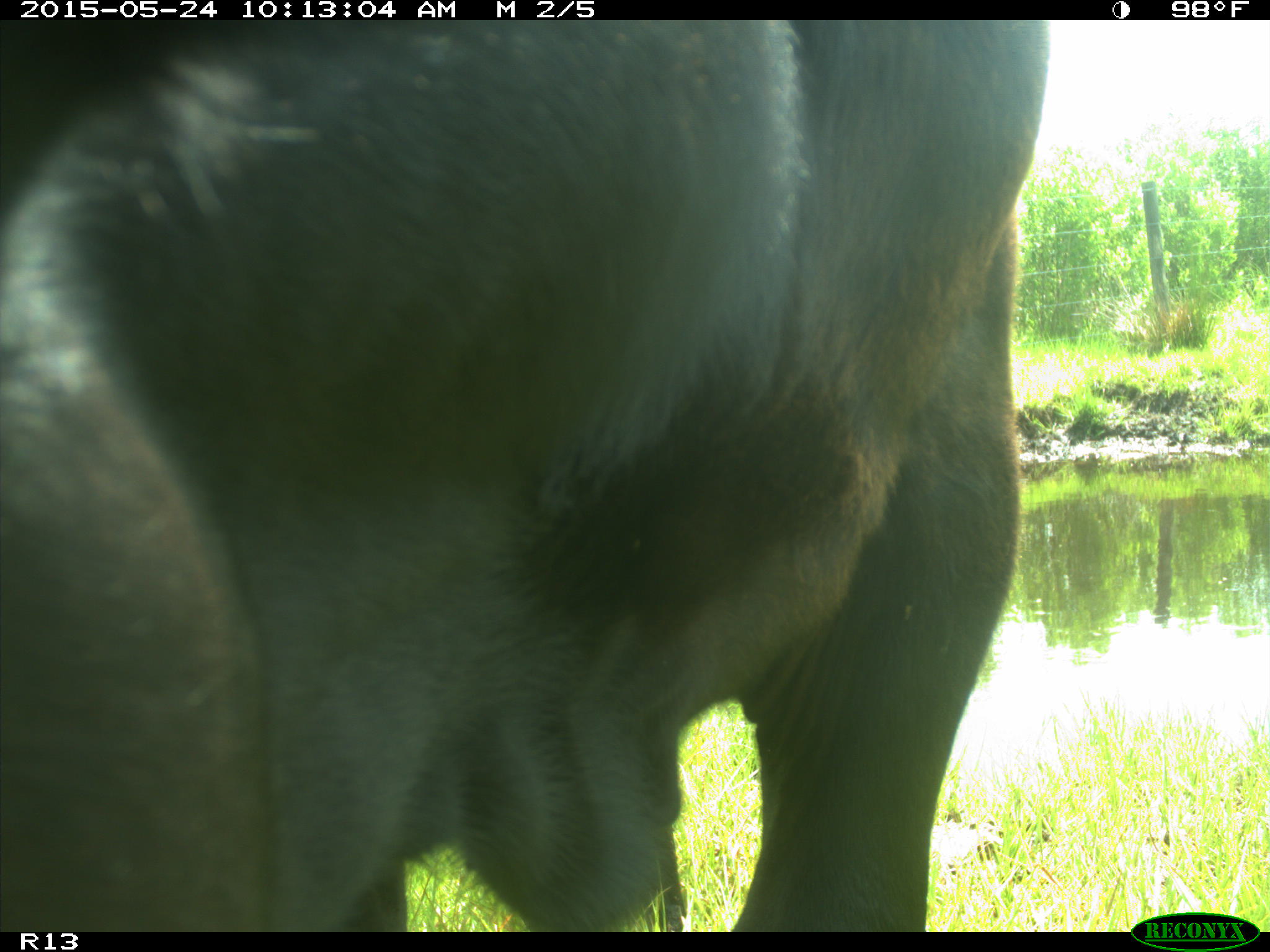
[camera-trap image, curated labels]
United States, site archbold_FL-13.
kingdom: Animalia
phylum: Chordata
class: Mammalia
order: Artiodactyla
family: Bovidae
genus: Bos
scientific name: Bos taurus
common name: domestic cow